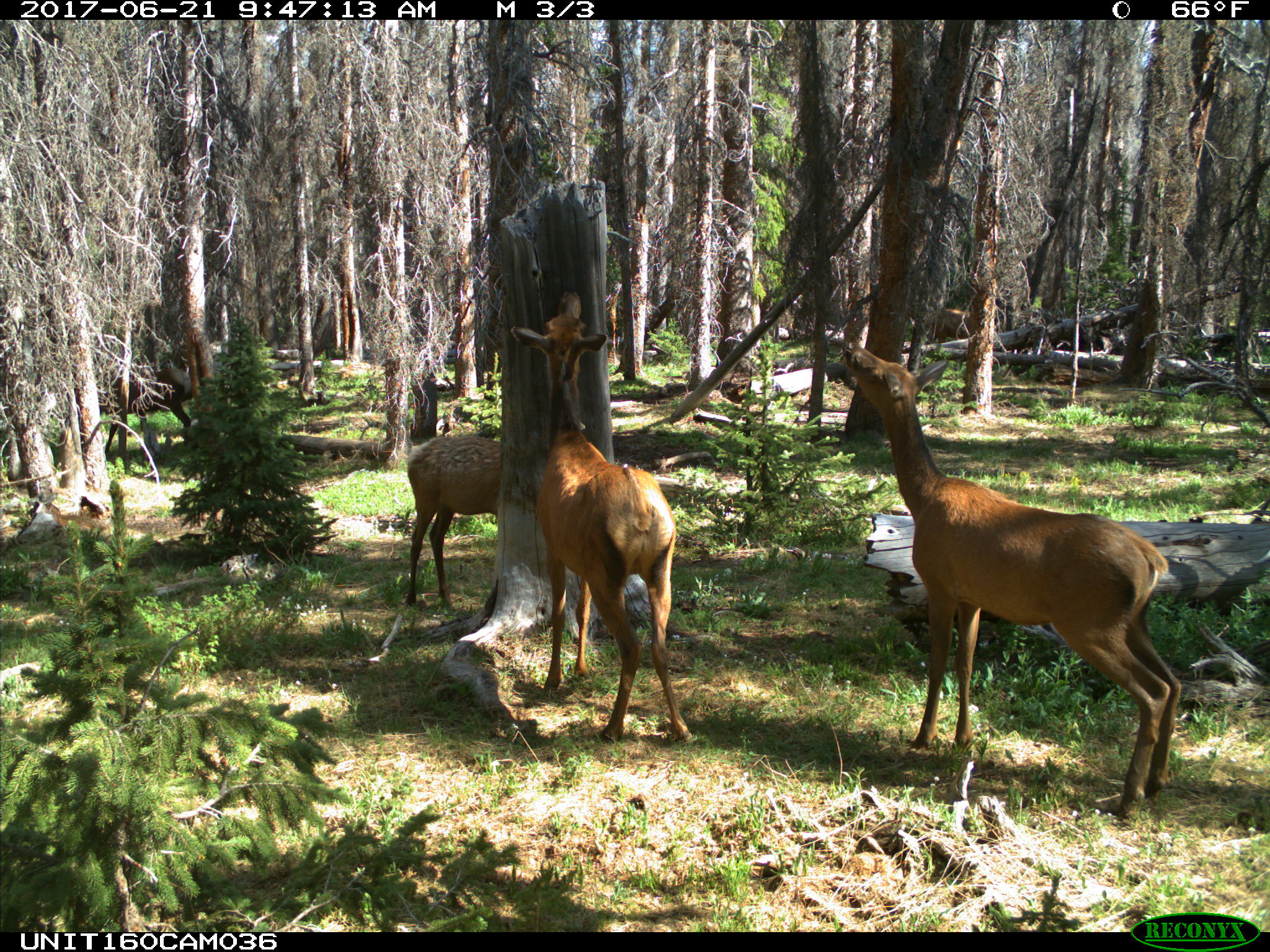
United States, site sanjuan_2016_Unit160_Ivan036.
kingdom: Animalia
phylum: Chordata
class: Mammalia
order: Artiodactyla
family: Cervidae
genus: Cervus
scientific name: Cervus elaphus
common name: red deer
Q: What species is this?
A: Cervus elaphus (red deer).